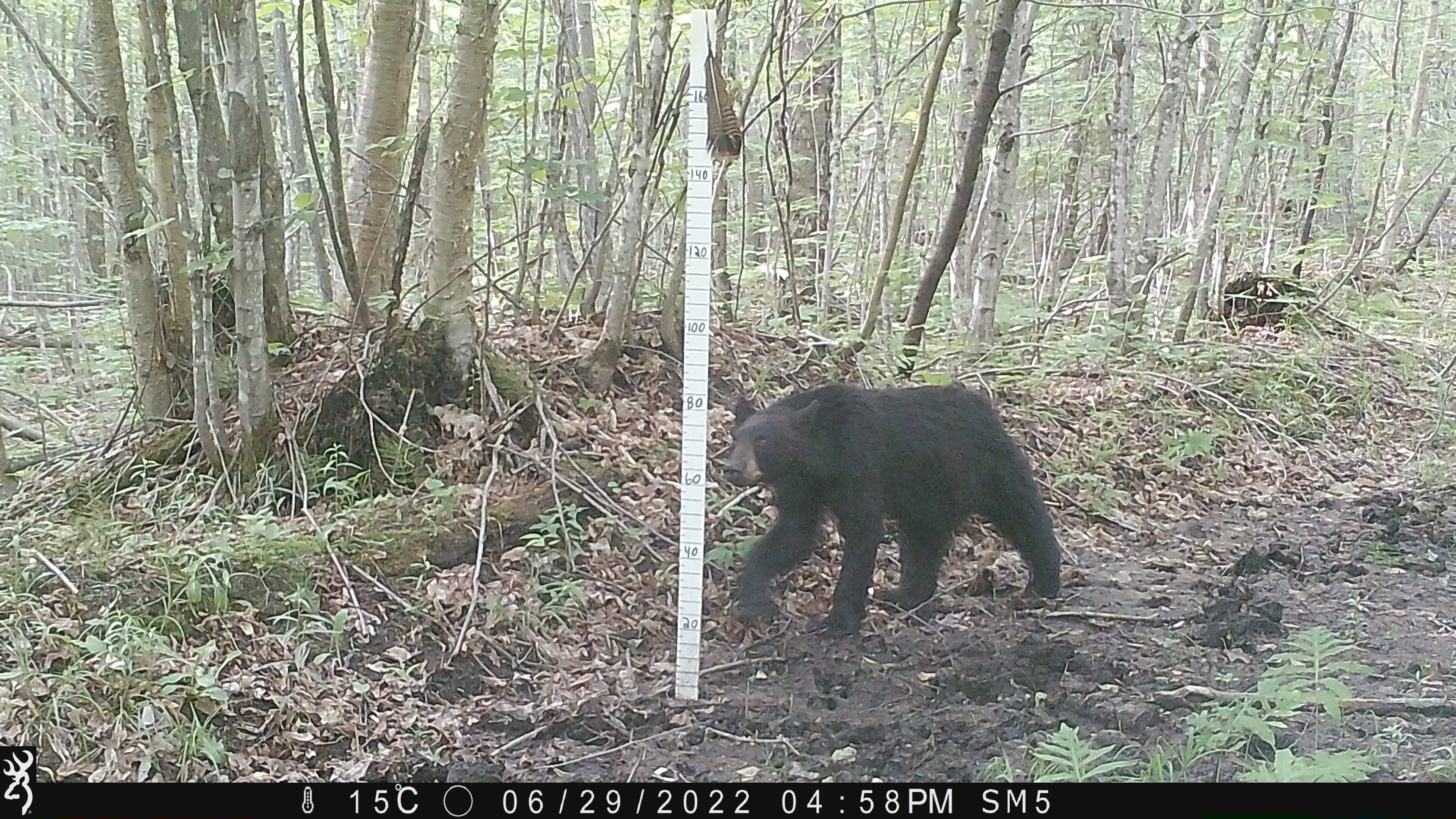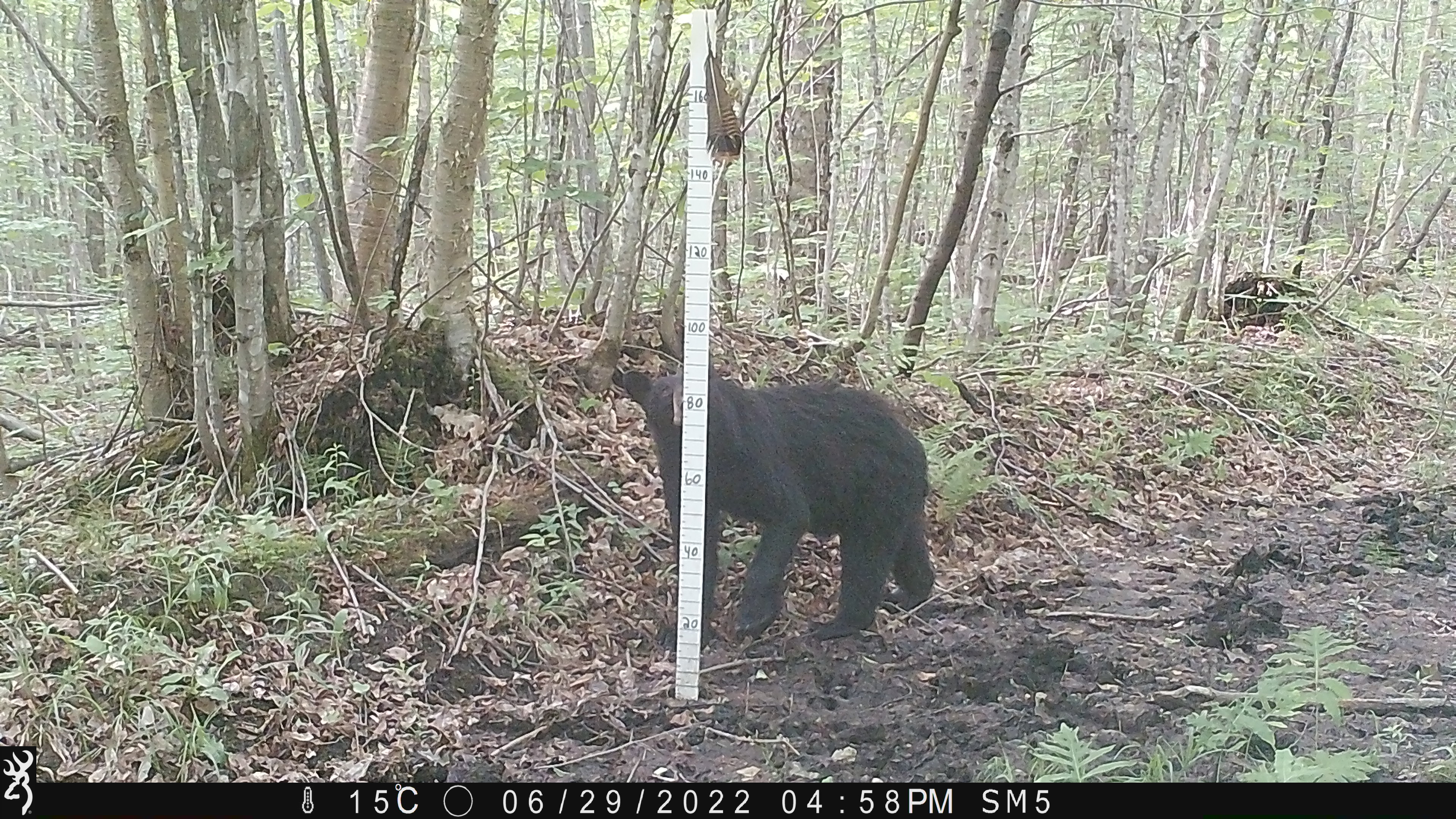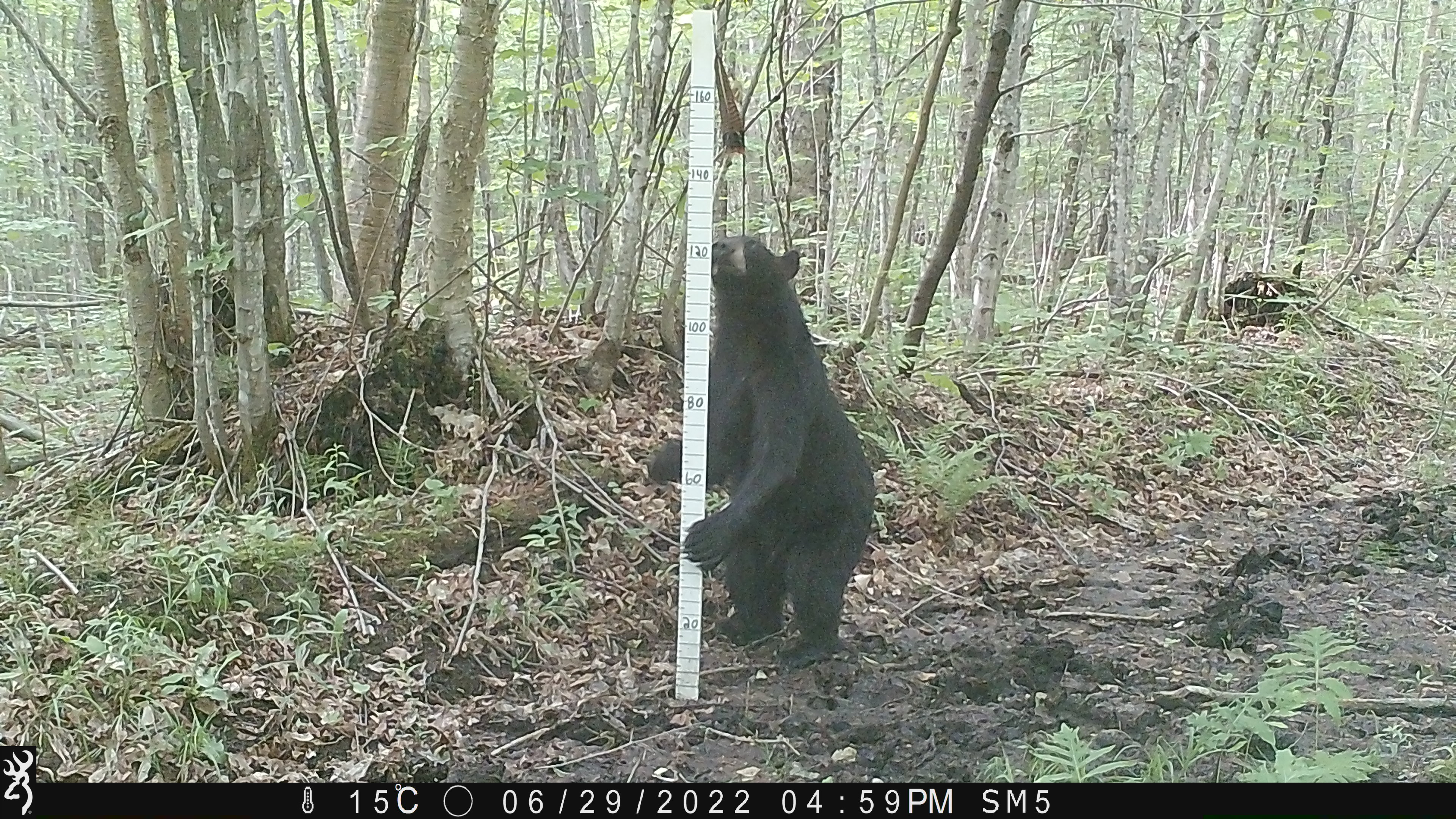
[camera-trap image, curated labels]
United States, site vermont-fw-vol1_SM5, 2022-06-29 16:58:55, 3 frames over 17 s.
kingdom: Animalia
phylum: Chordata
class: Mammalia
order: Carnivora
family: Ursidae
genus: Ursus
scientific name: Ursus americanus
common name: black bear